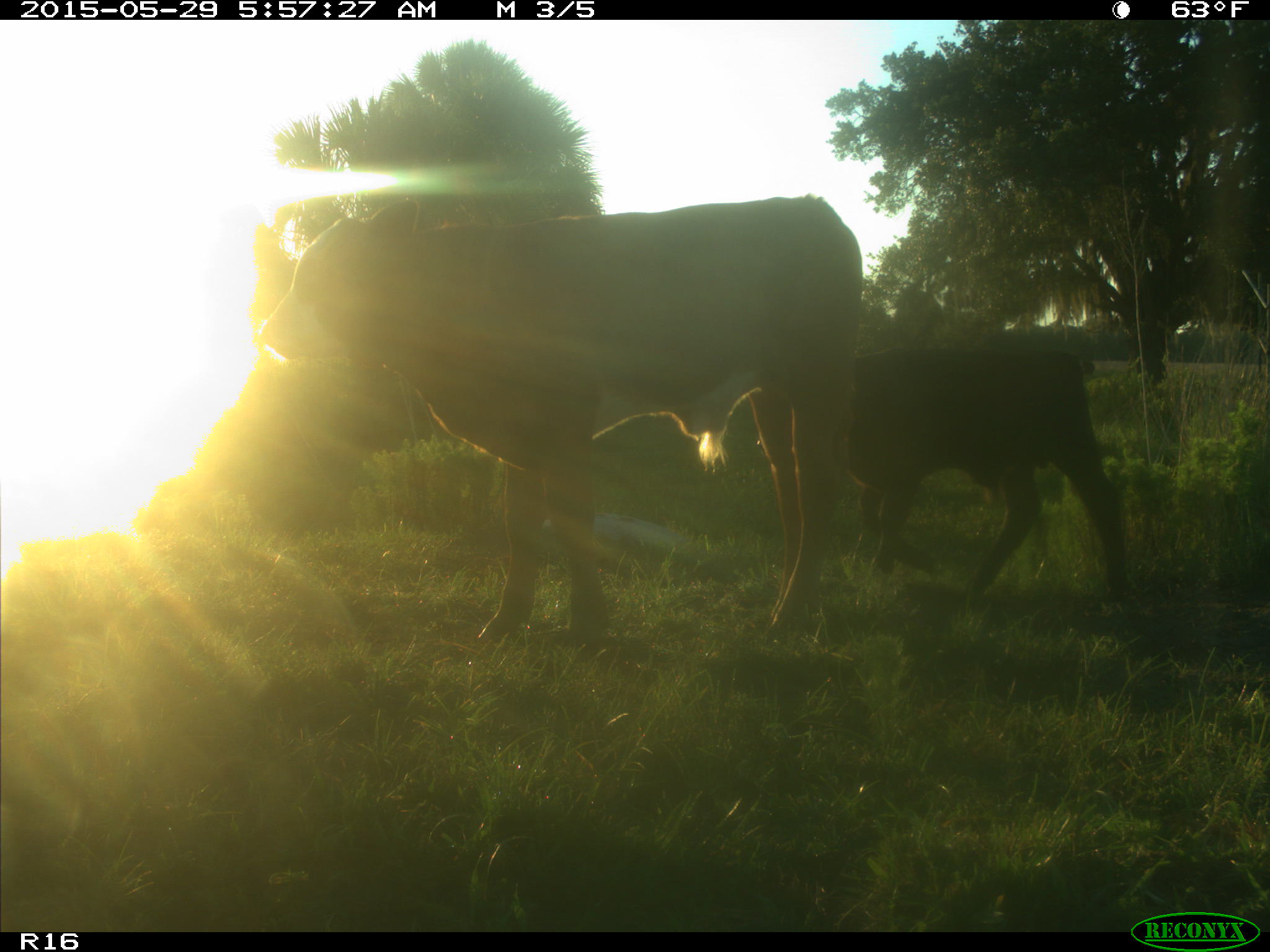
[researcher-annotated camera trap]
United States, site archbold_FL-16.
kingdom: Animalia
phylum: Chordata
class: Mammalia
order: Artiodactyla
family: Bovidae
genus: Bos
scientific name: Bos taurus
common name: domestic cow